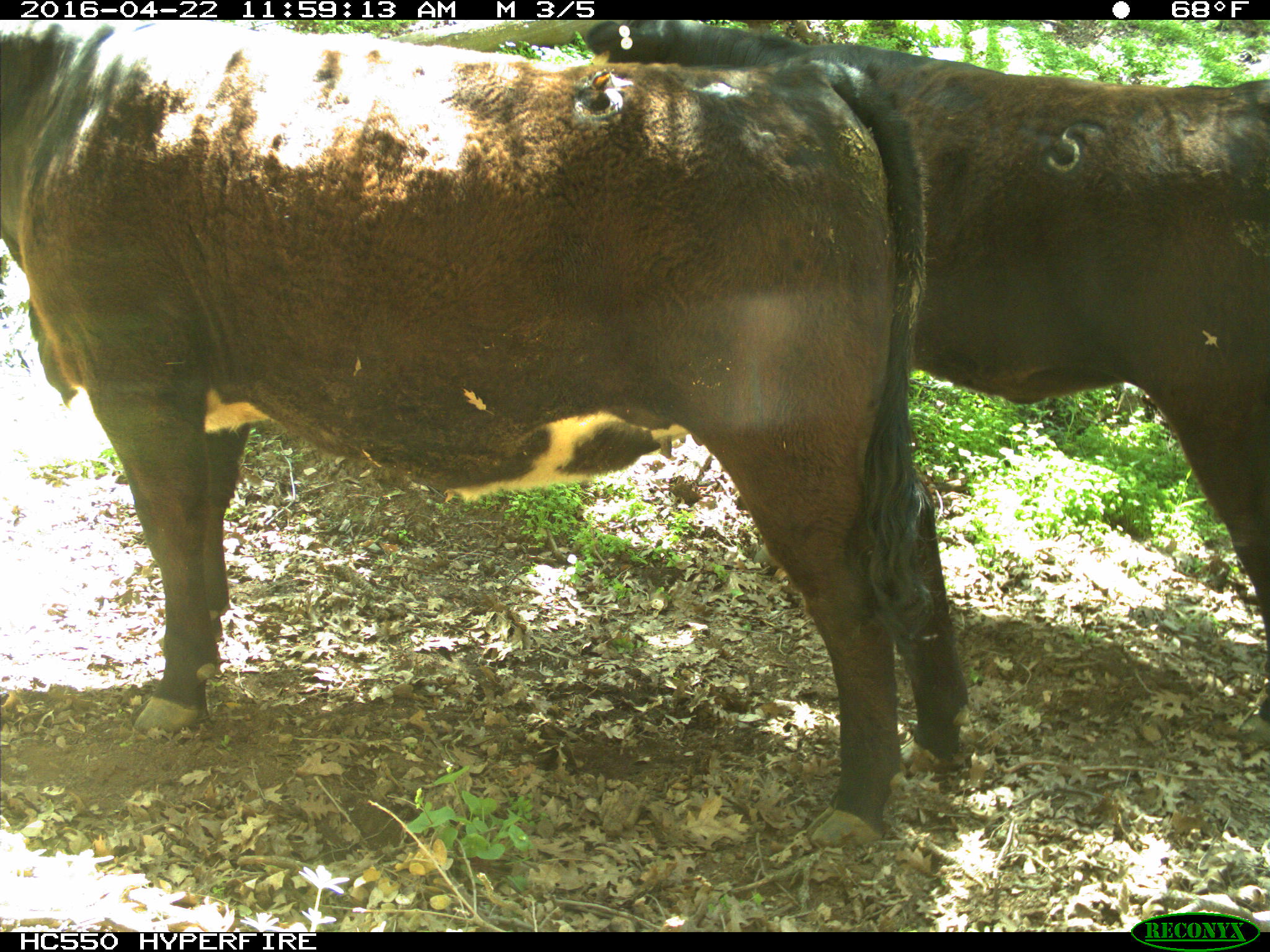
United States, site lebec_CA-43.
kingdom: Animalia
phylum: Chordata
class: Mammalia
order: Artiodactyla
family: Bovidae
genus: Bos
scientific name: Bos taurus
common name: domestic cow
Bos taurus (domestic cow).